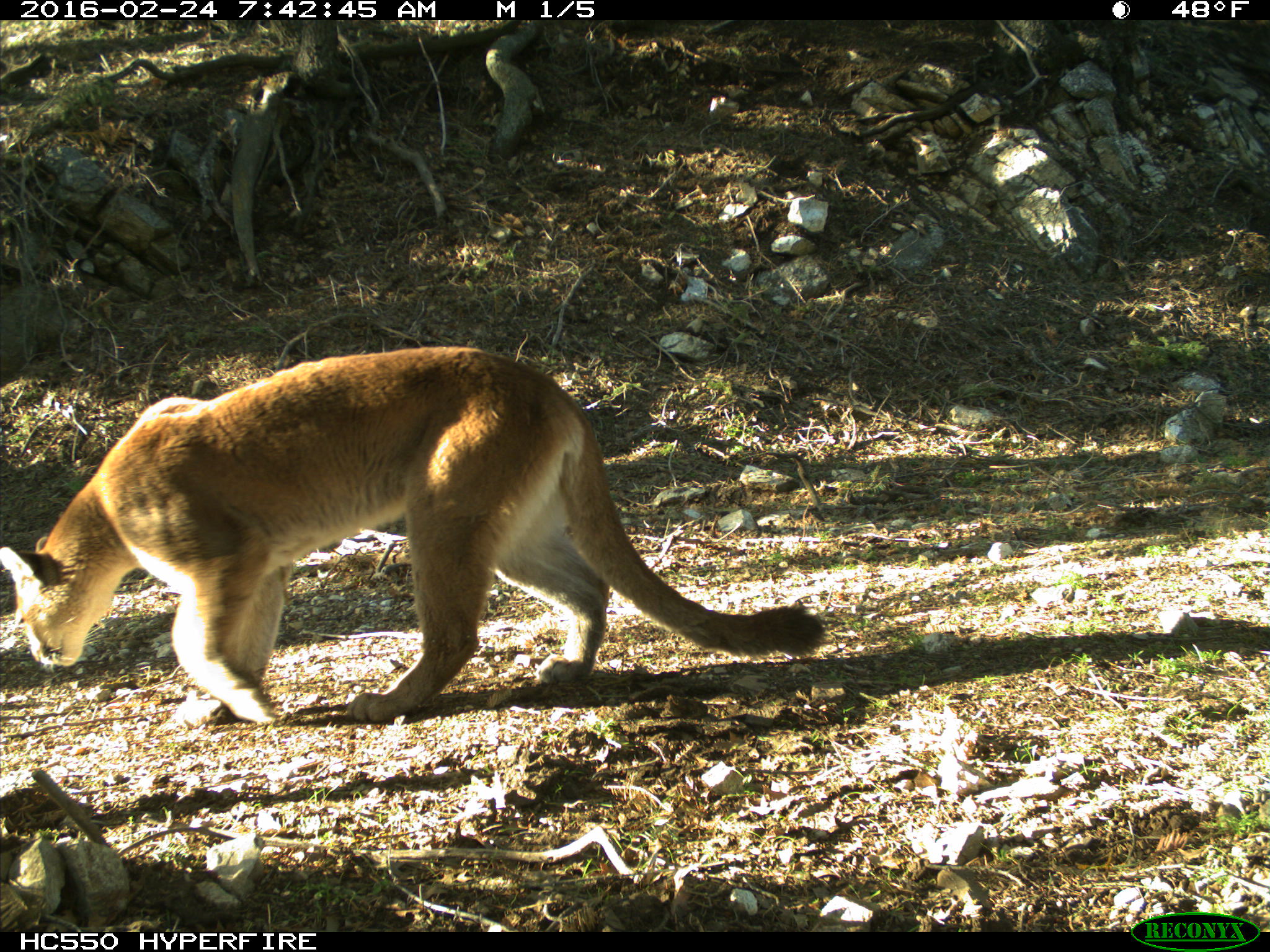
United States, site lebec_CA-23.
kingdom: Animalia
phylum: Chordata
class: Mammalia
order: Carnivora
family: Felidae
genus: Puma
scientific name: Puma concolor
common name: mountain lion